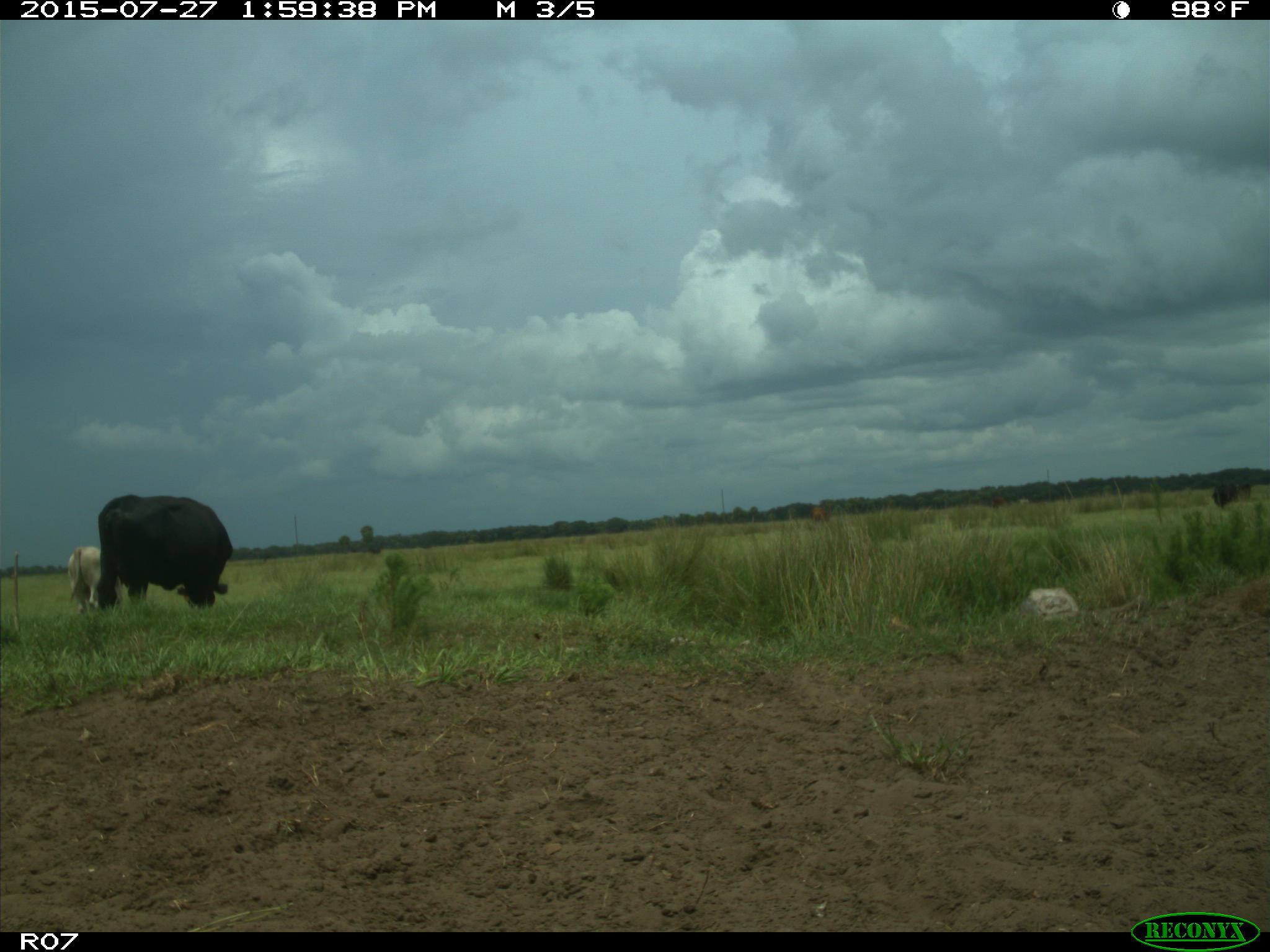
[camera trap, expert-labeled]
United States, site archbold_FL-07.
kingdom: Animalia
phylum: Chordata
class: Mammalia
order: Artiodactyla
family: Bovidae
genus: Bos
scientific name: Bos taurus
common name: domestic cow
Bos taurus (domestic cow).